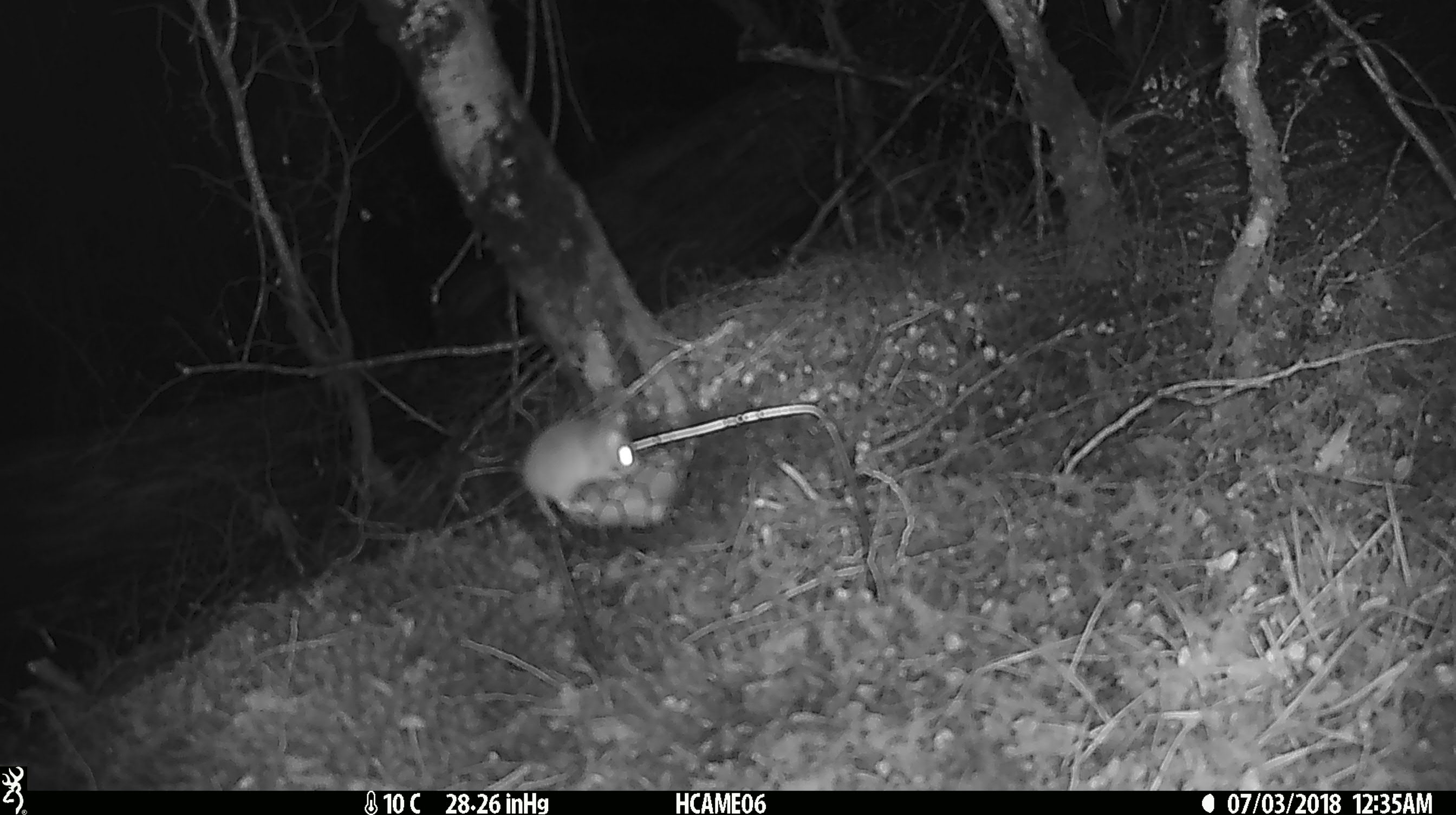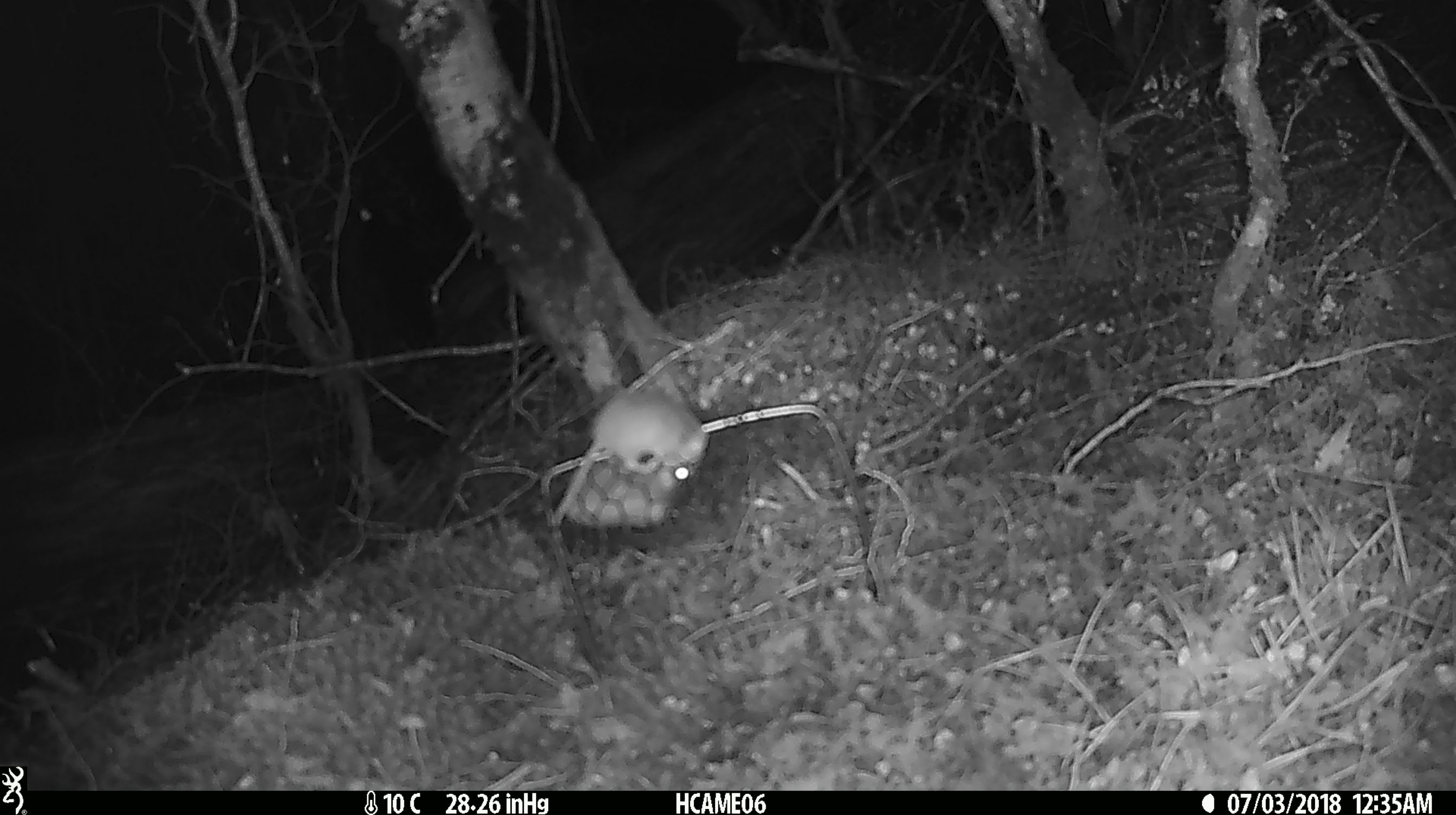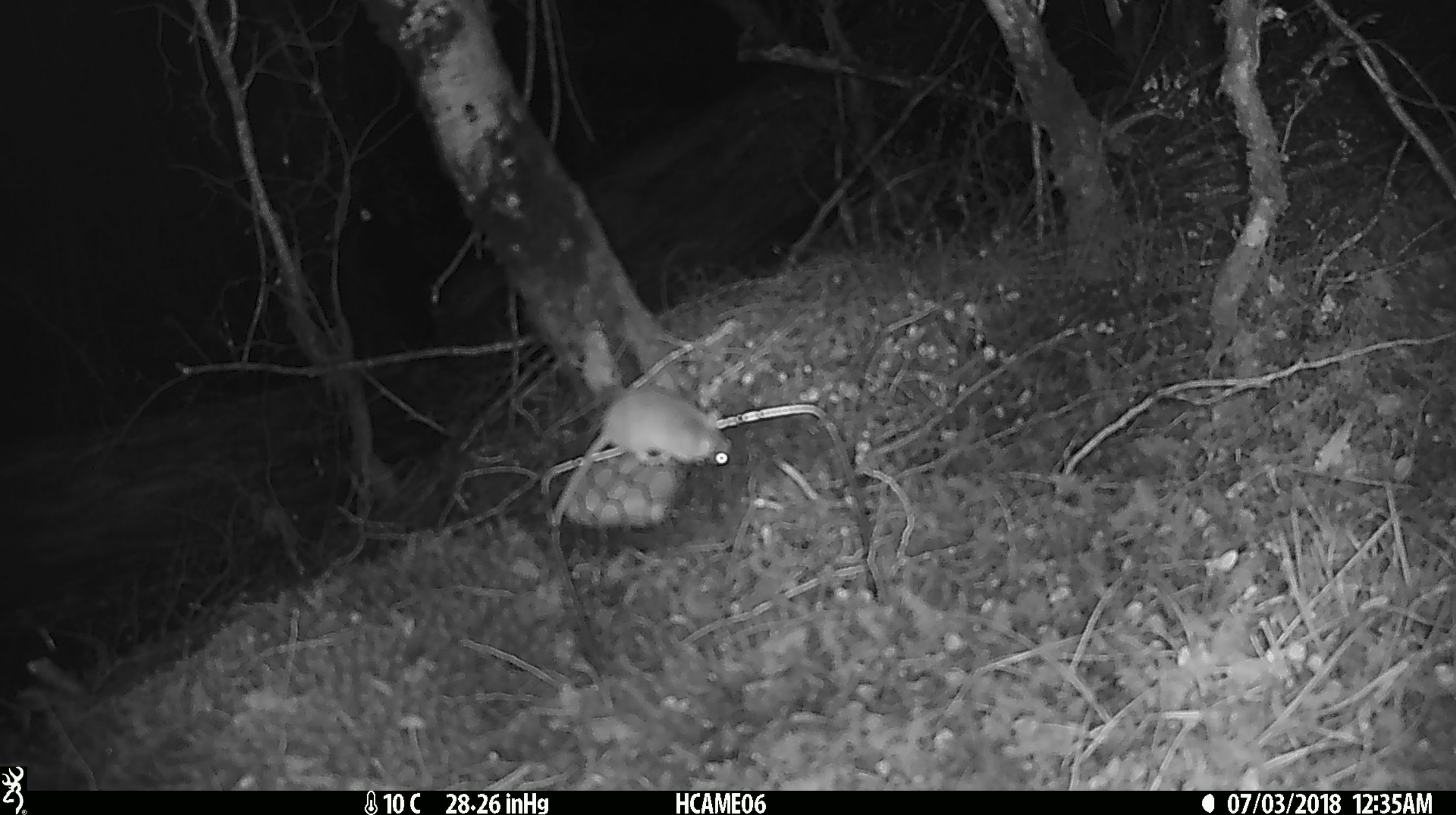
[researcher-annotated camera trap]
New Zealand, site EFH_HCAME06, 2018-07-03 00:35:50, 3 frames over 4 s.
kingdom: Animalia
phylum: Chordata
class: Mammalia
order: Rodentia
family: Muridae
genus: Mus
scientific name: Mus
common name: mouse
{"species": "mouse (Mus)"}